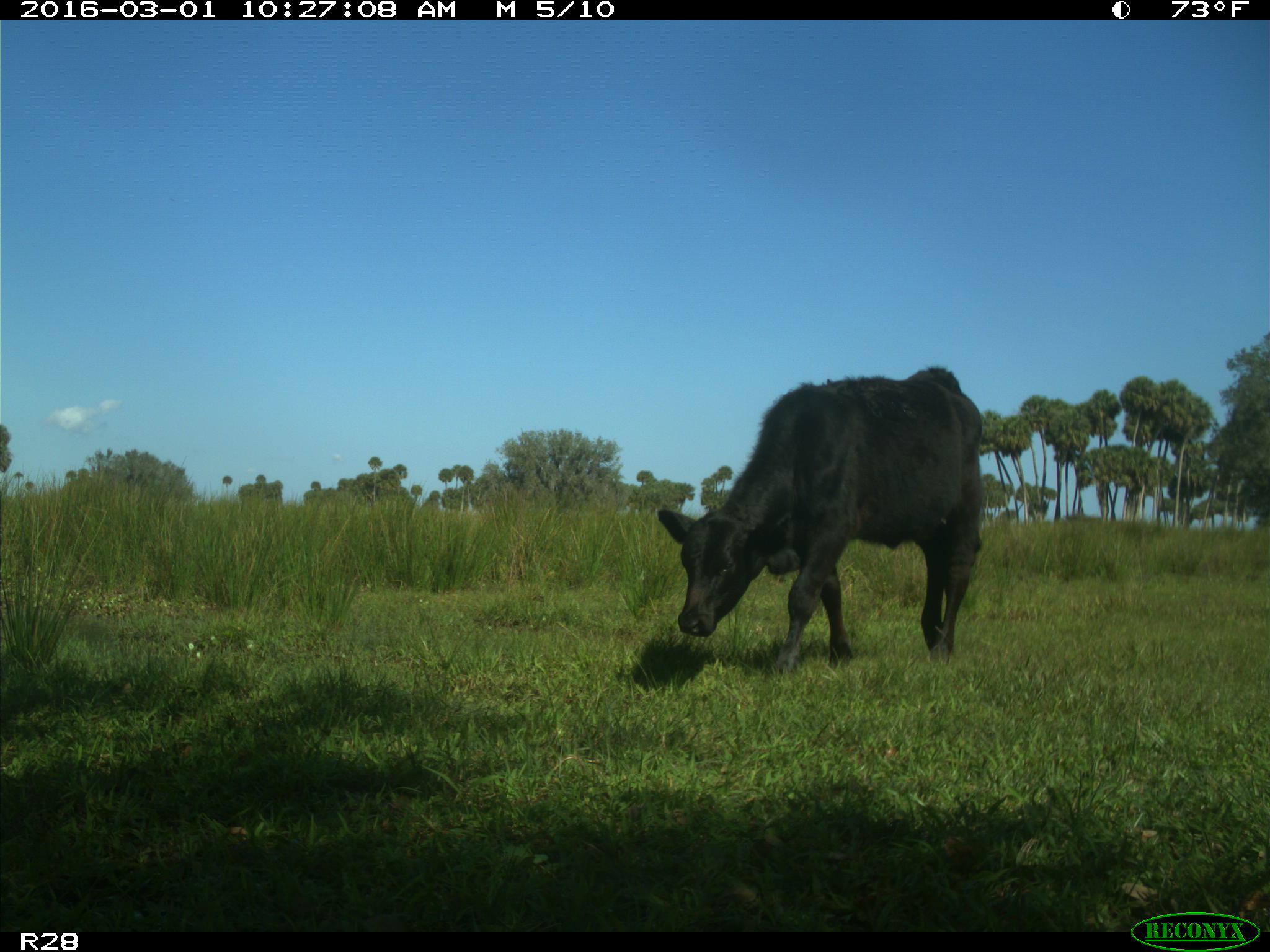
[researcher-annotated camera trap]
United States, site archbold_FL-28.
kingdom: Animalia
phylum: Chordata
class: Mammalia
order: Artiodactyla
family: Bovidae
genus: Bos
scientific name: Bos taurus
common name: domestic cow